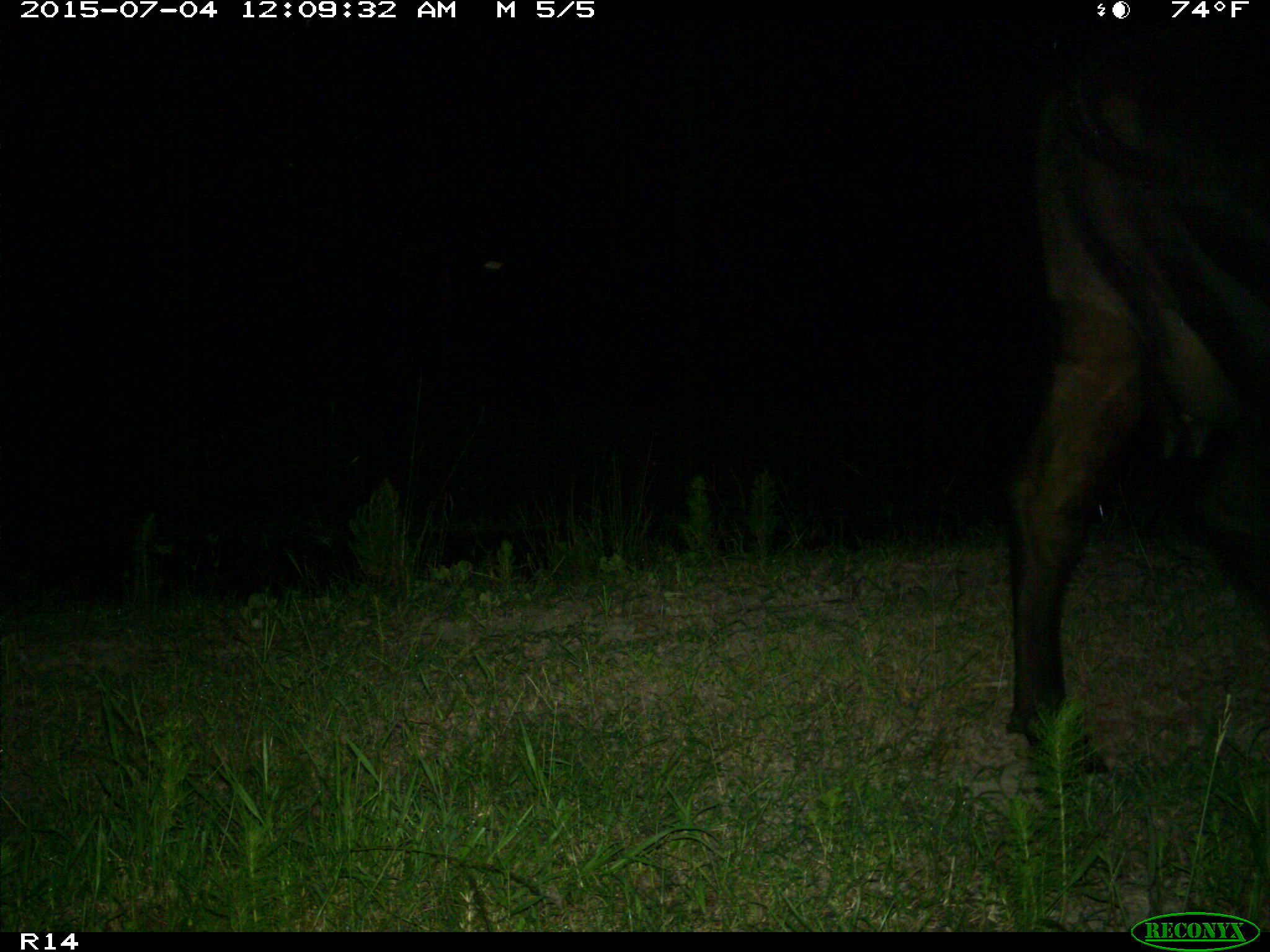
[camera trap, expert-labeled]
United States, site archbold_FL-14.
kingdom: Animalia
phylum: Chordata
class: Mammalia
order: Artiodactyla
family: Bovidae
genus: Bos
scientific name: Bos taurus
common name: domestic cow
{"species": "Bos taurus (domestic cow)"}